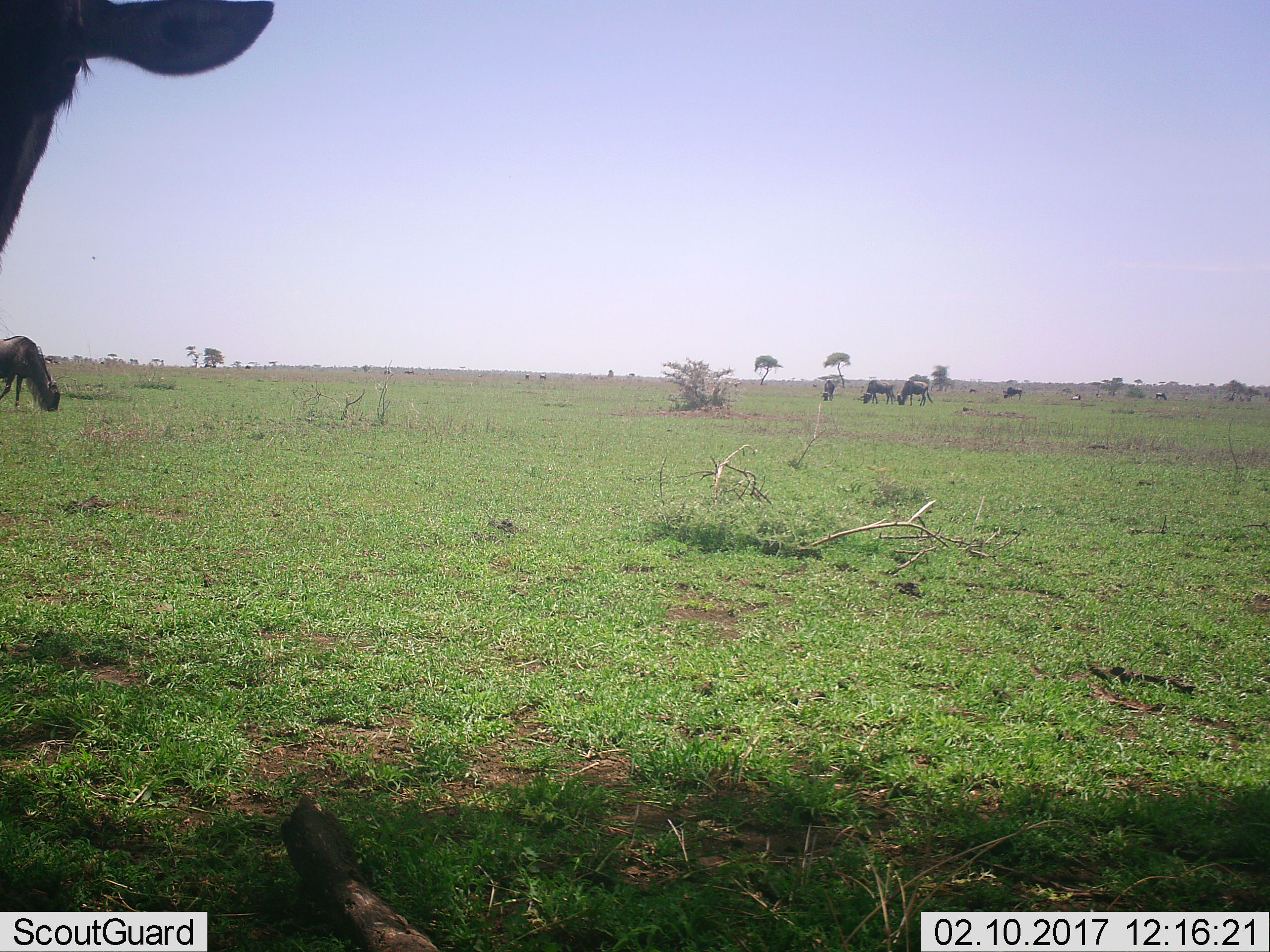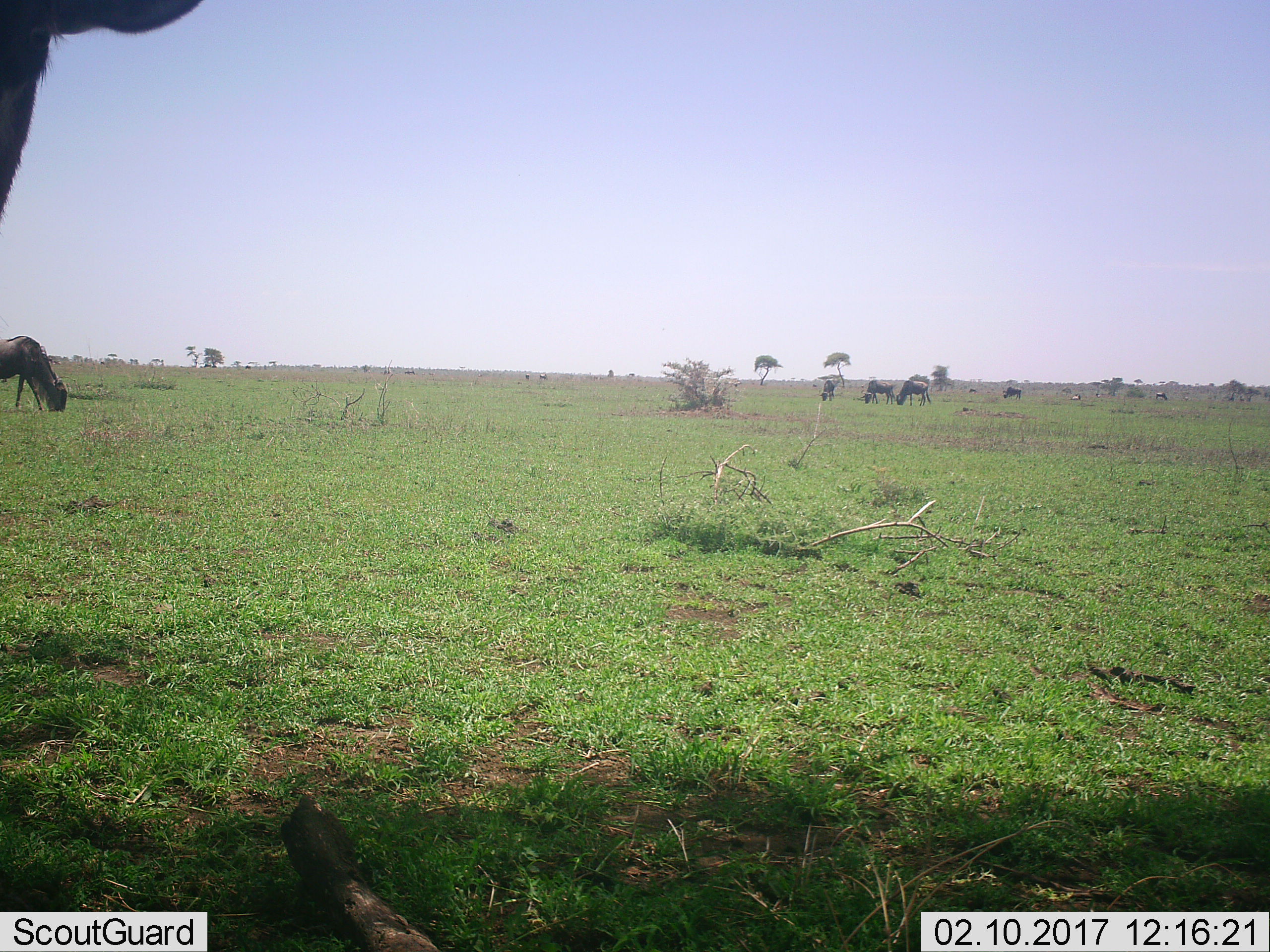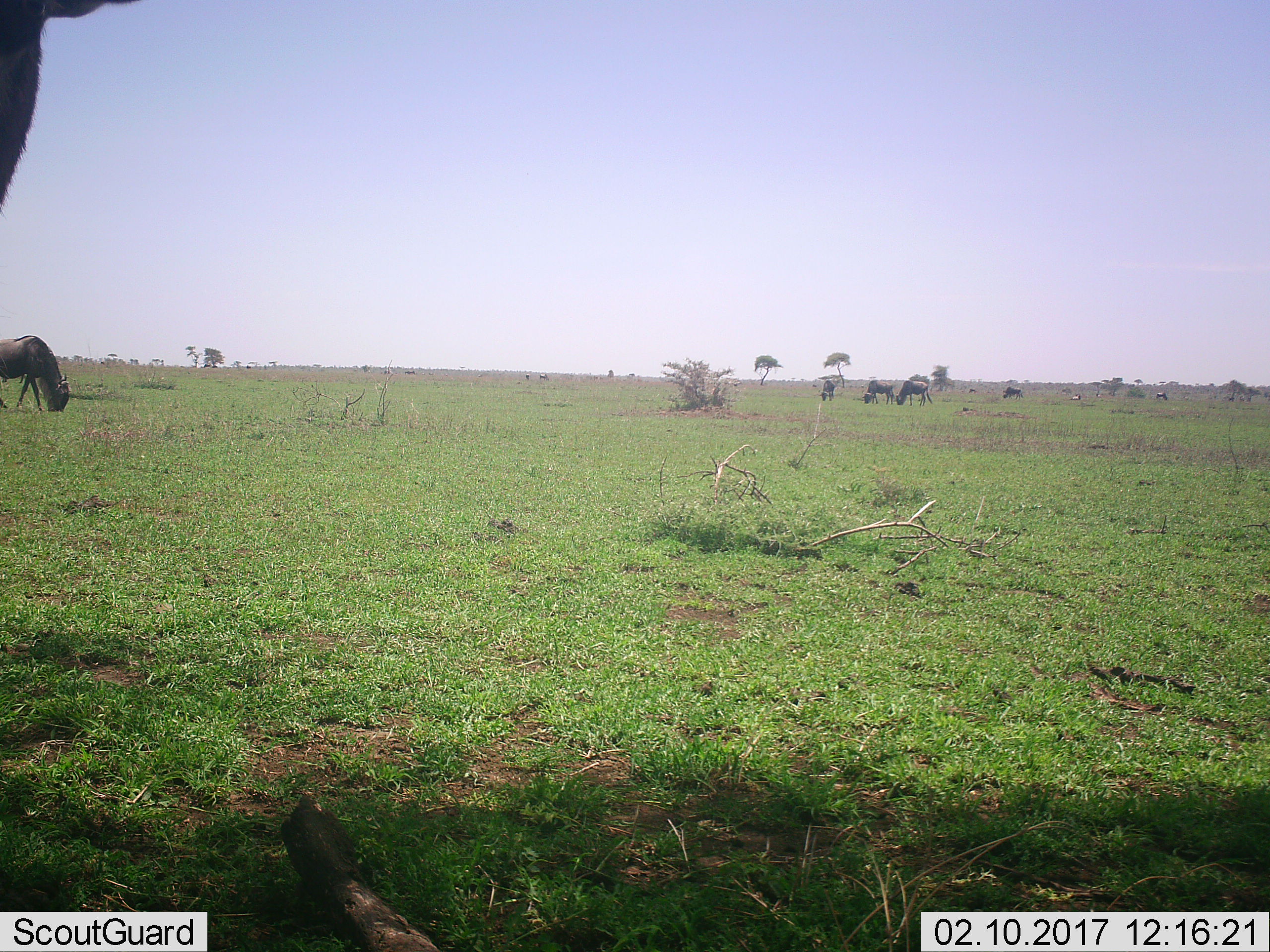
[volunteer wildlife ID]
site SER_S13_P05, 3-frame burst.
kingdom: Animalia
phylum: Chordata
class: Mammalia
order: Artiodactyla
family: Bovidae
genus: Connochaetes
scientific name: Connochaetes taurinus taurinus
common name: blue wildebeest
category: wildebeestblue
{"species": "wildebeestblue (blue wildebeest) (Connochaetes taurinus taurinus)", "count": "10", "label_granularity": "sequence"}